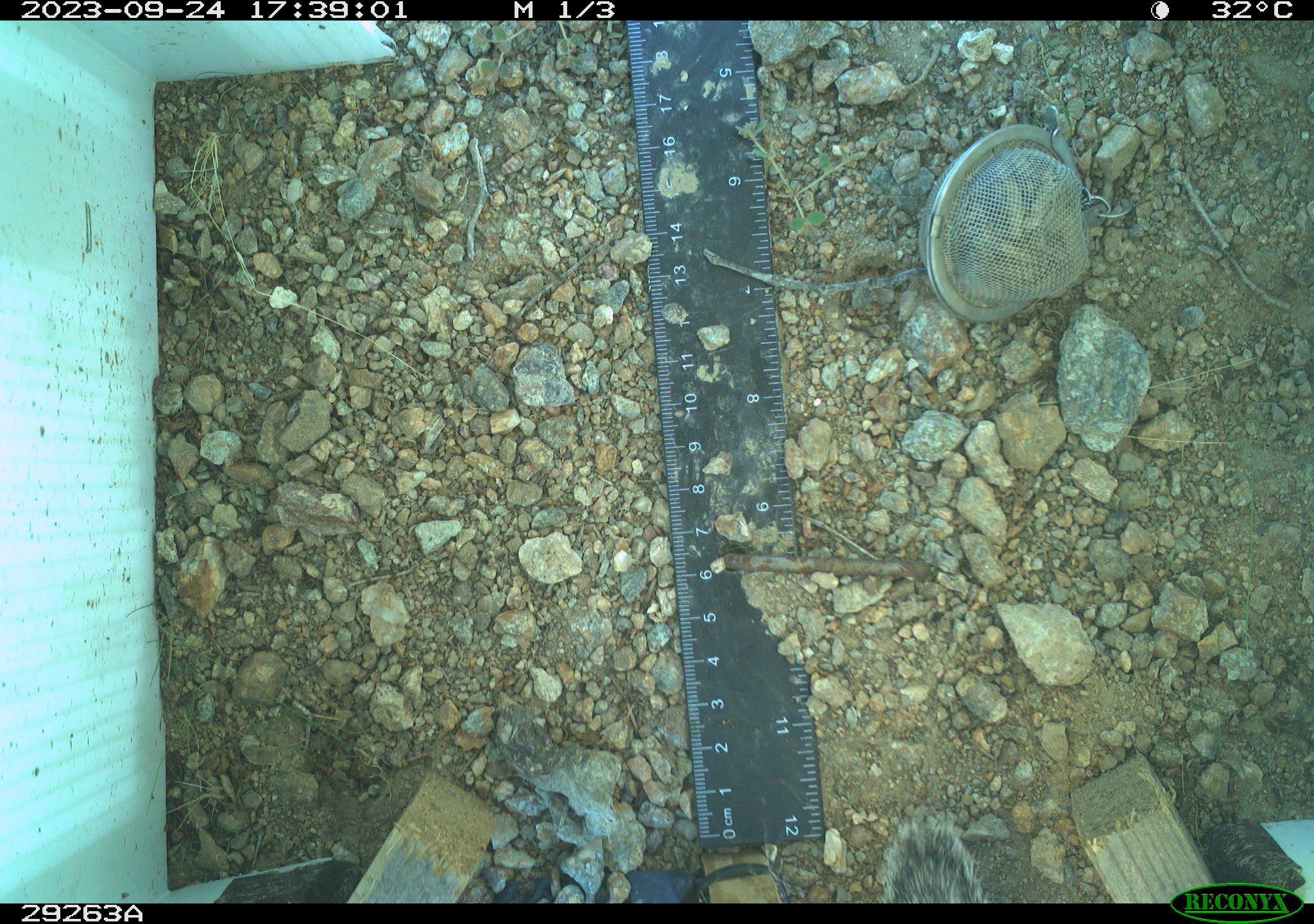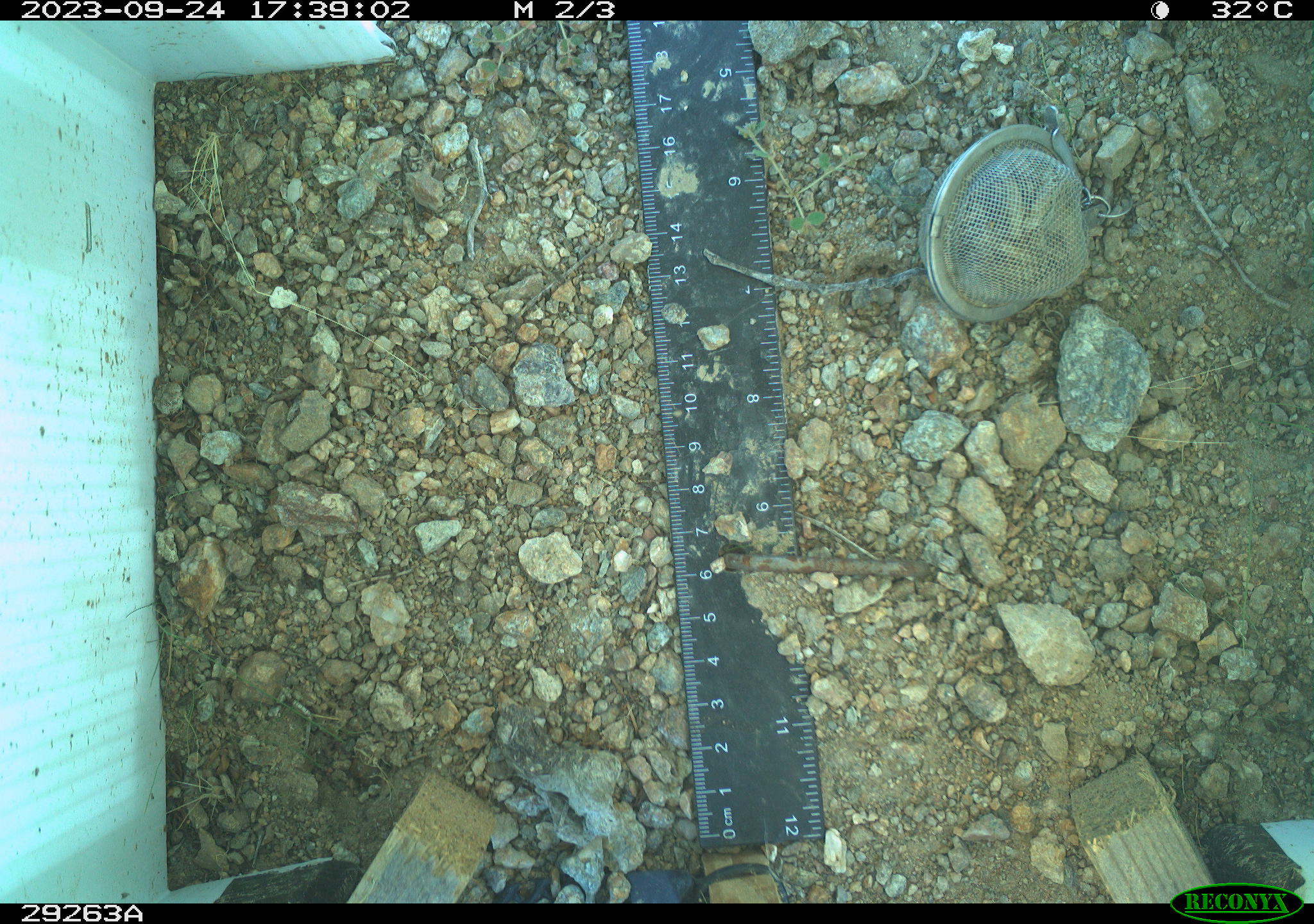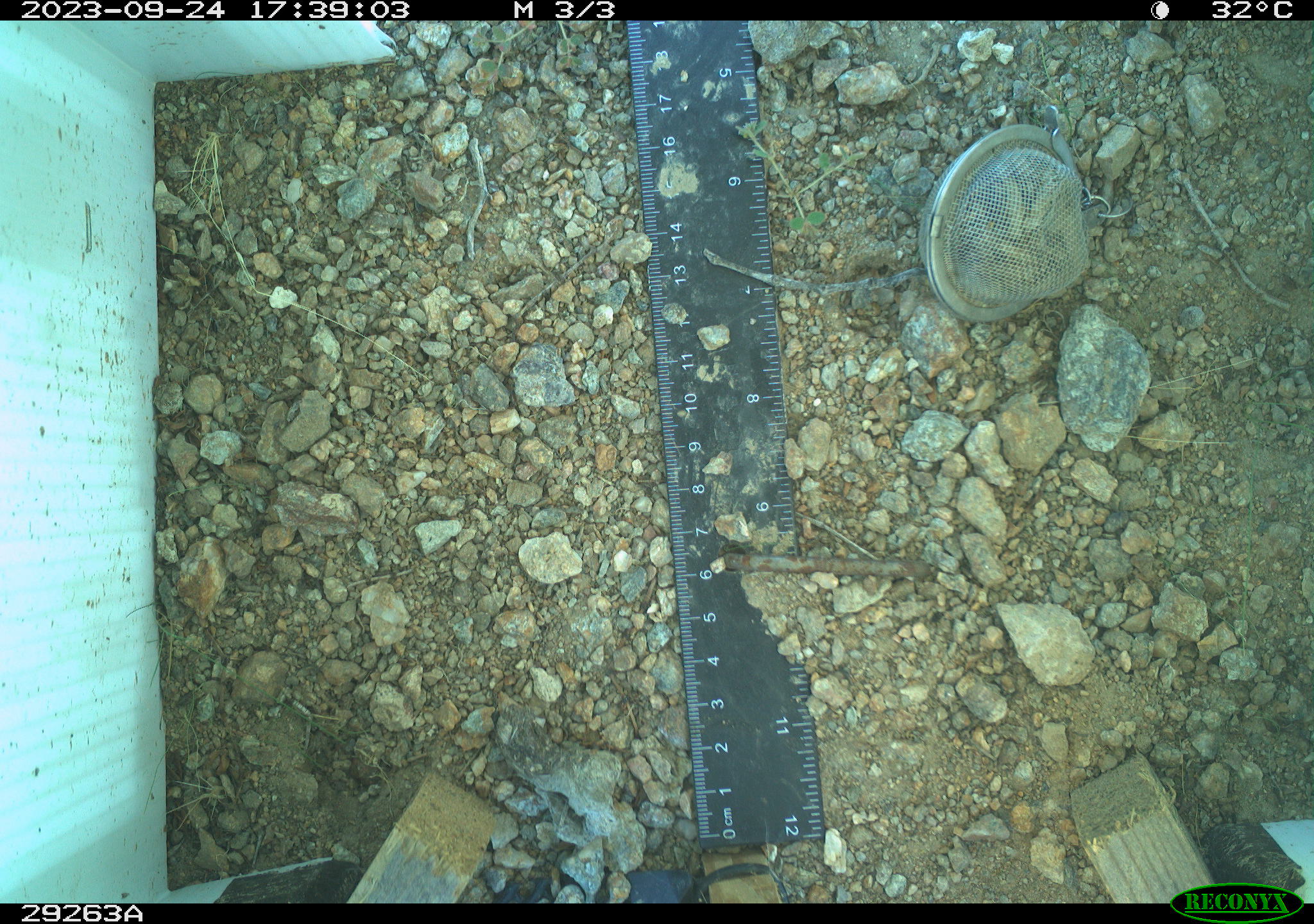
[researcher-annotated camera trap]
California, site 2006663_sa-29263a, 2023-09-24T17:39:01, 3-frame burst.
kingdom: Animalia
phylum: Chordata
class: Mammalia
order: Rodentia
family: Sciuridae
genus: Ammospermophilus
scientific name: Ammospermophilus leucurus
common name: white-tailed antelope squirrel